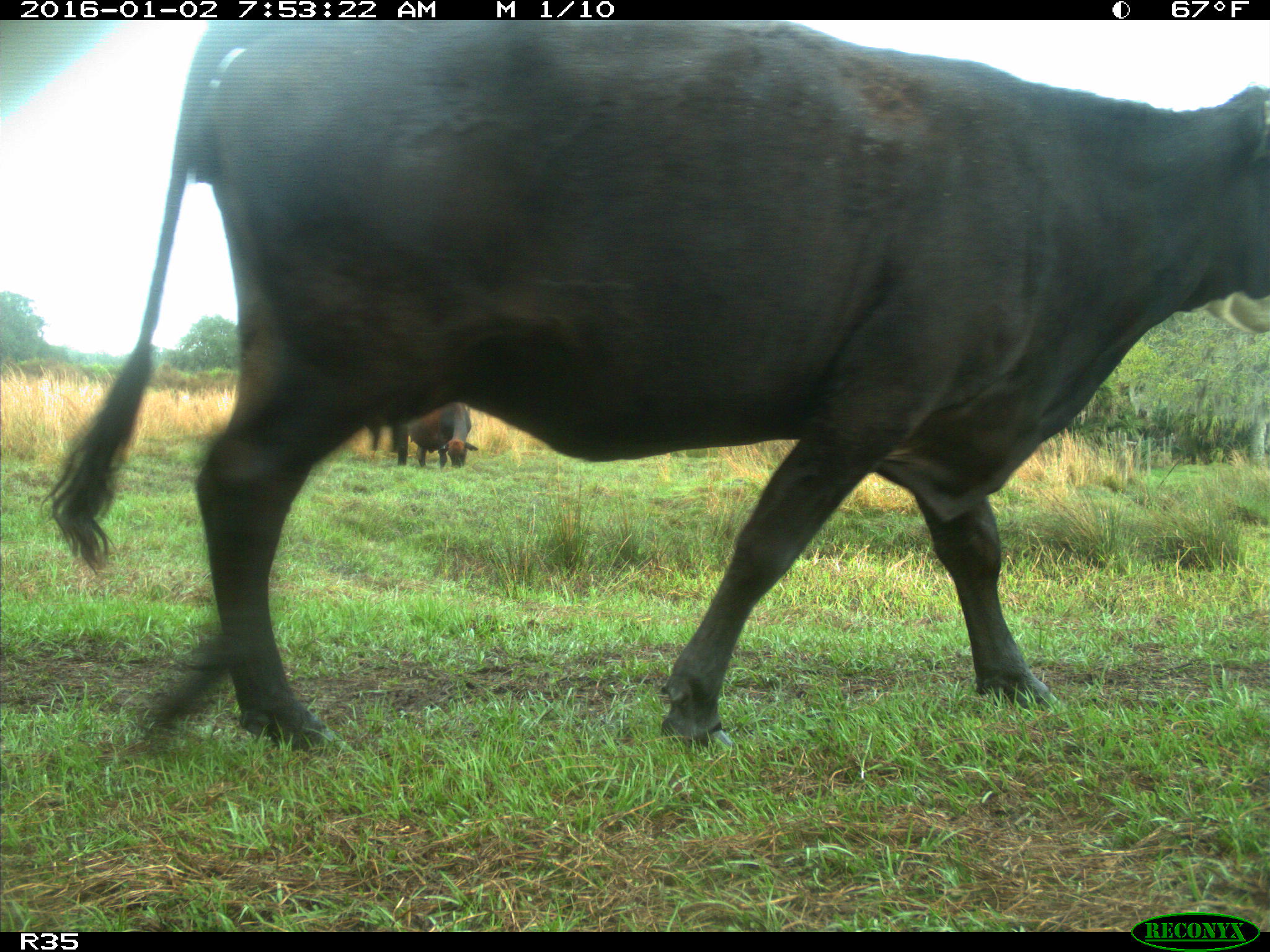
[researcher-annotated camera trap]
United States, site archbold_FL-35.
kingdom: Animalia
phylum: Chordata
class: Mammalia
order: Artiodactyla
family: Bovidae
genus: Bos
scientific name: Bos taurus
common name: domestic cow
Bos taurus (domestic cow).